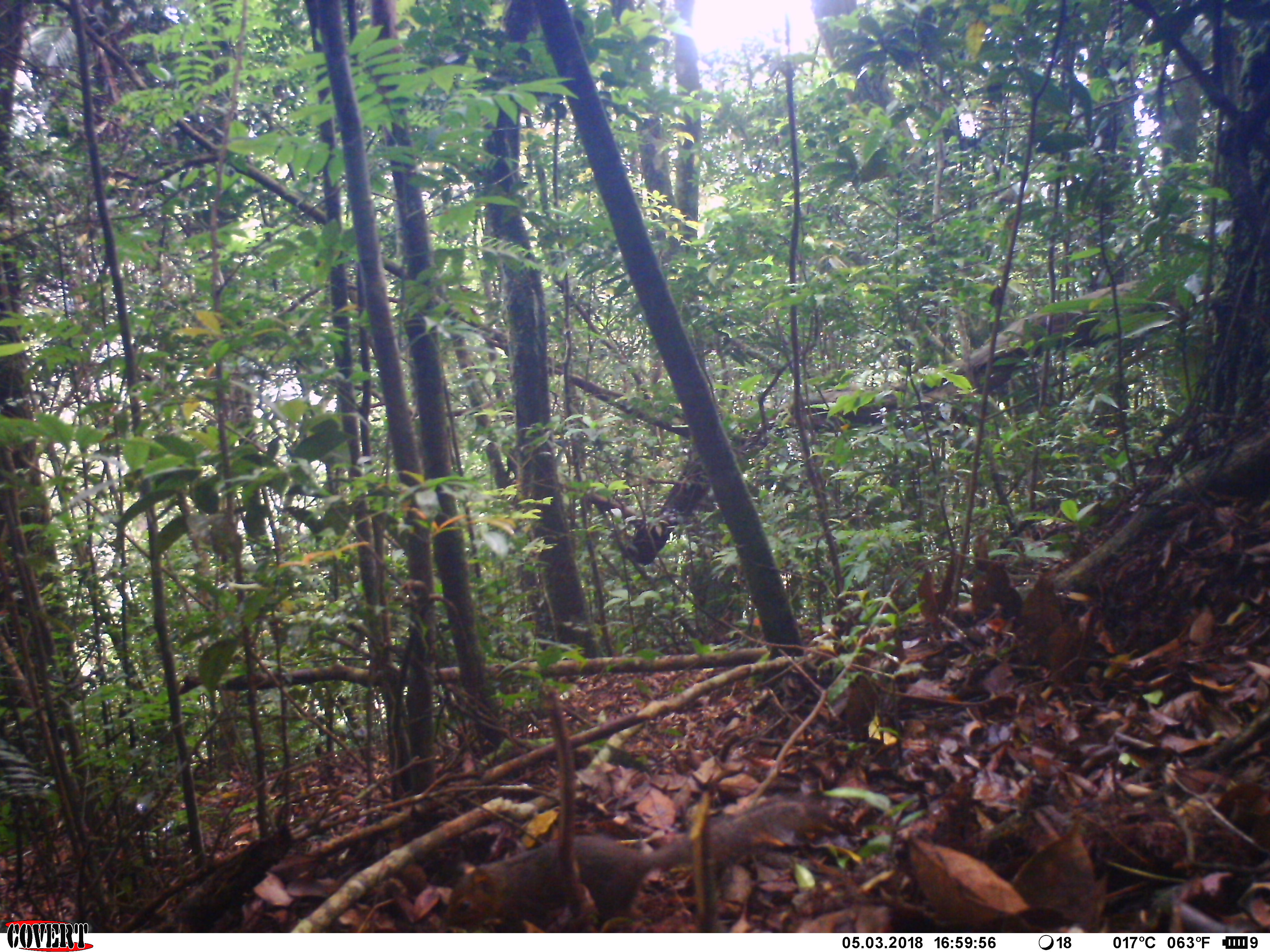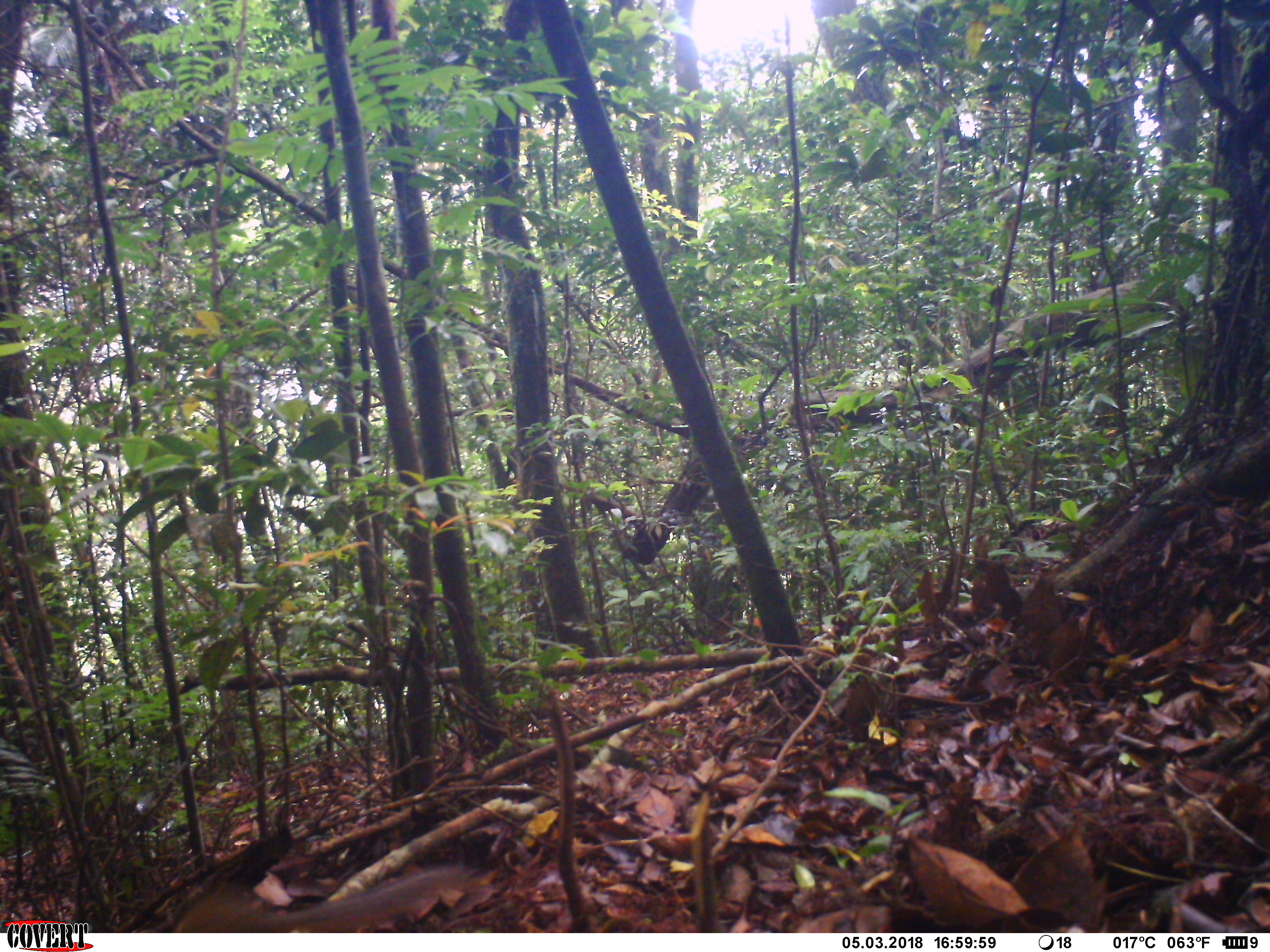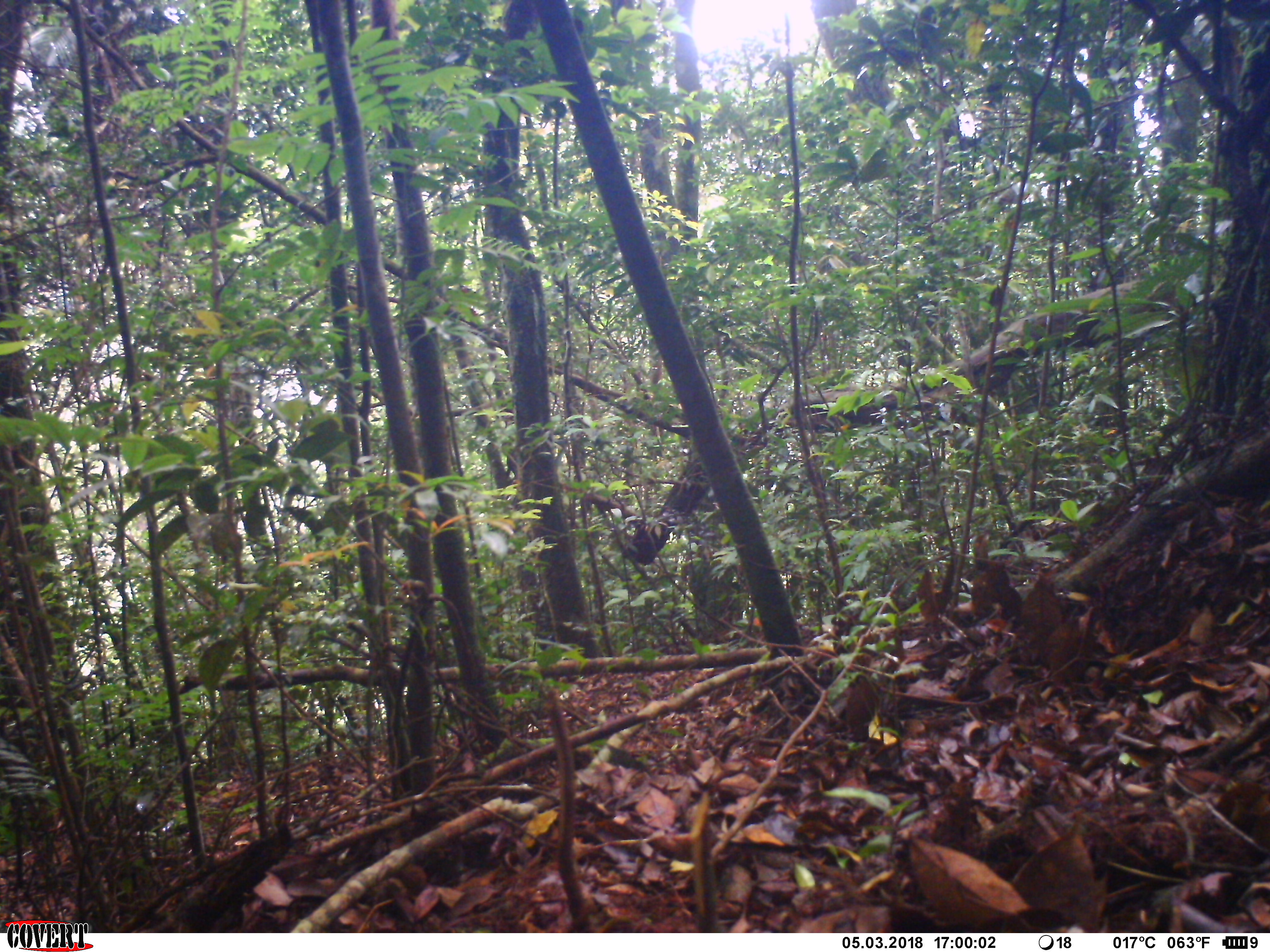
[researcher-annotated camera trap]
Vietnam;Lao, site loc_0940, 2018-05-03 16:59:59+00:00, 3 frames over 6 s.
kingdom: Animalia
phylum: Chordata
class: Mammalia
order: Rodentia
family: Sciuridae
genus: Dremomys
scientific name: Dremomys rufigenis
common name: red-cheeked squirrel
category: red cheeked squirrel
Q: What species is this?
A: Red cheeked squirrel (red-cheeked squirrel) (Dremomys rufigenis).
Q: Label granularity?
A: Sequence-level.